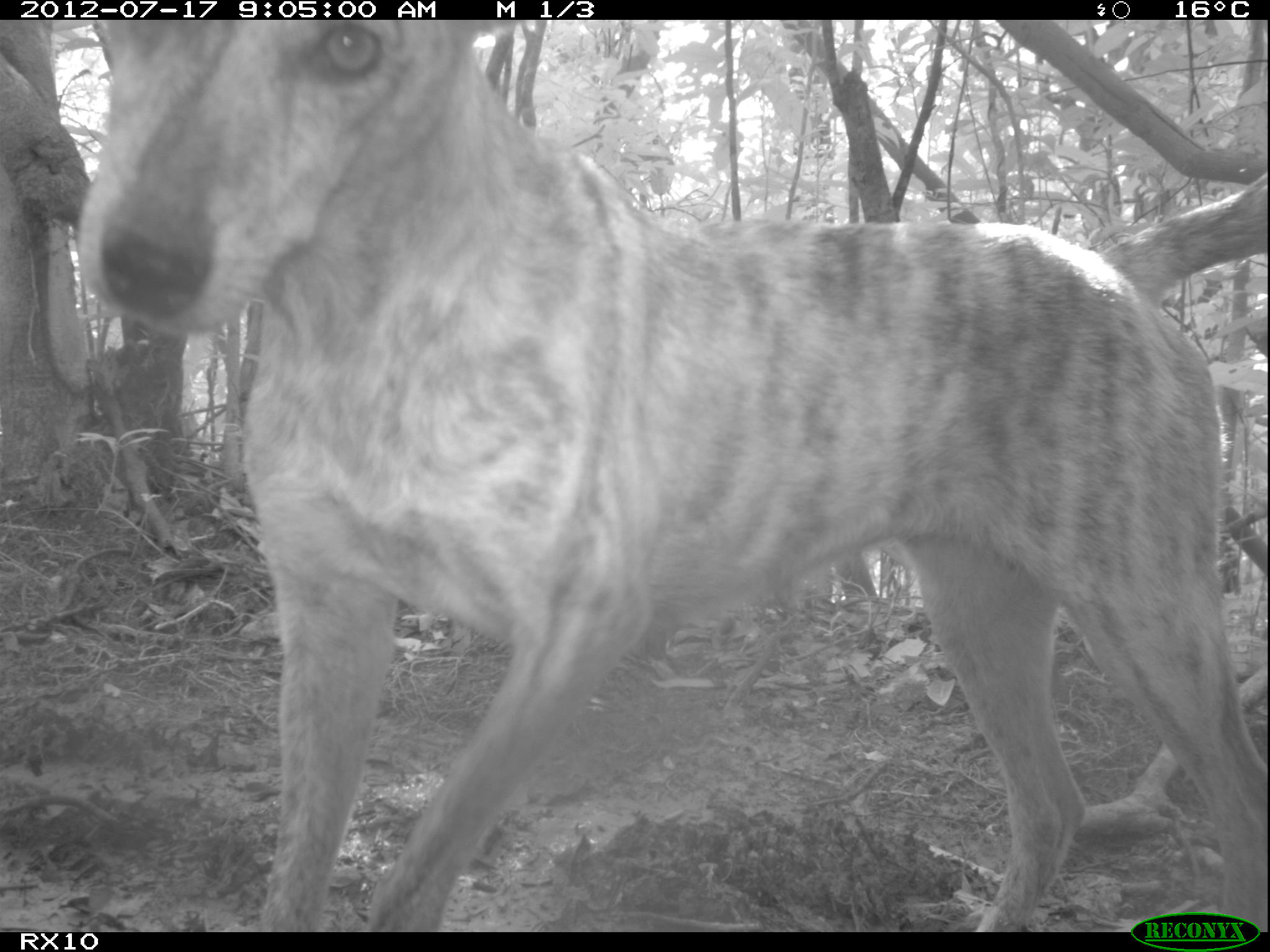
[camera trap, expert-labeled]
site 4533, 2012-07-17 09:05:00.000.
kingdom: Animalia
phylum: Chordata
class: Mammalia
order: Carnivora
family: Canidae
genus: Canis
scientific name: Canis familiaris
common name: domestic dog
Canis familiaris (domestic dog), count 1.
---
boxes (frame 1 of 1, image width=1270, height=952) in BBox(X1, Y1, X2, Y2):
canis familiaris: BBox(77, 16, 1270, 931)